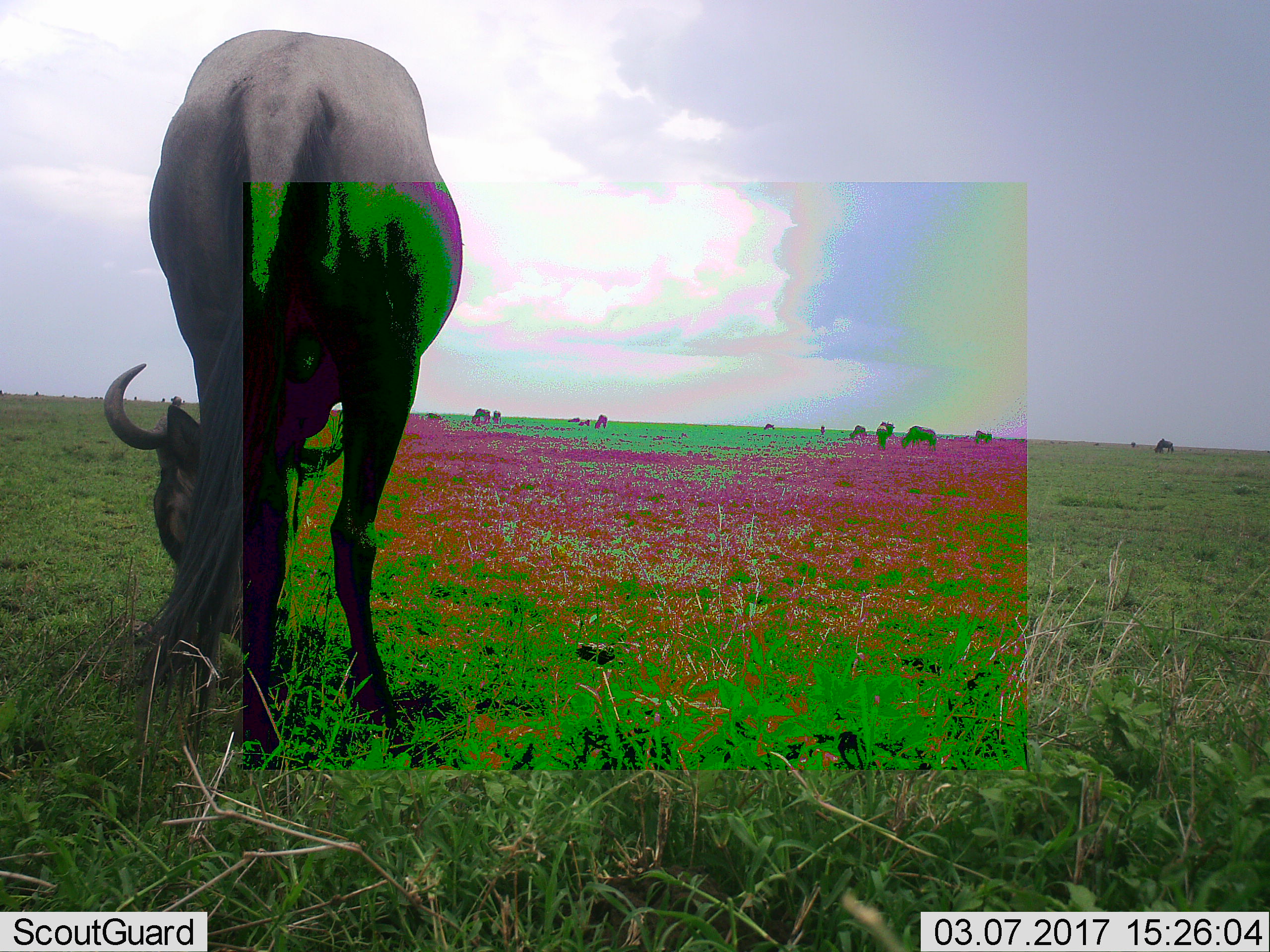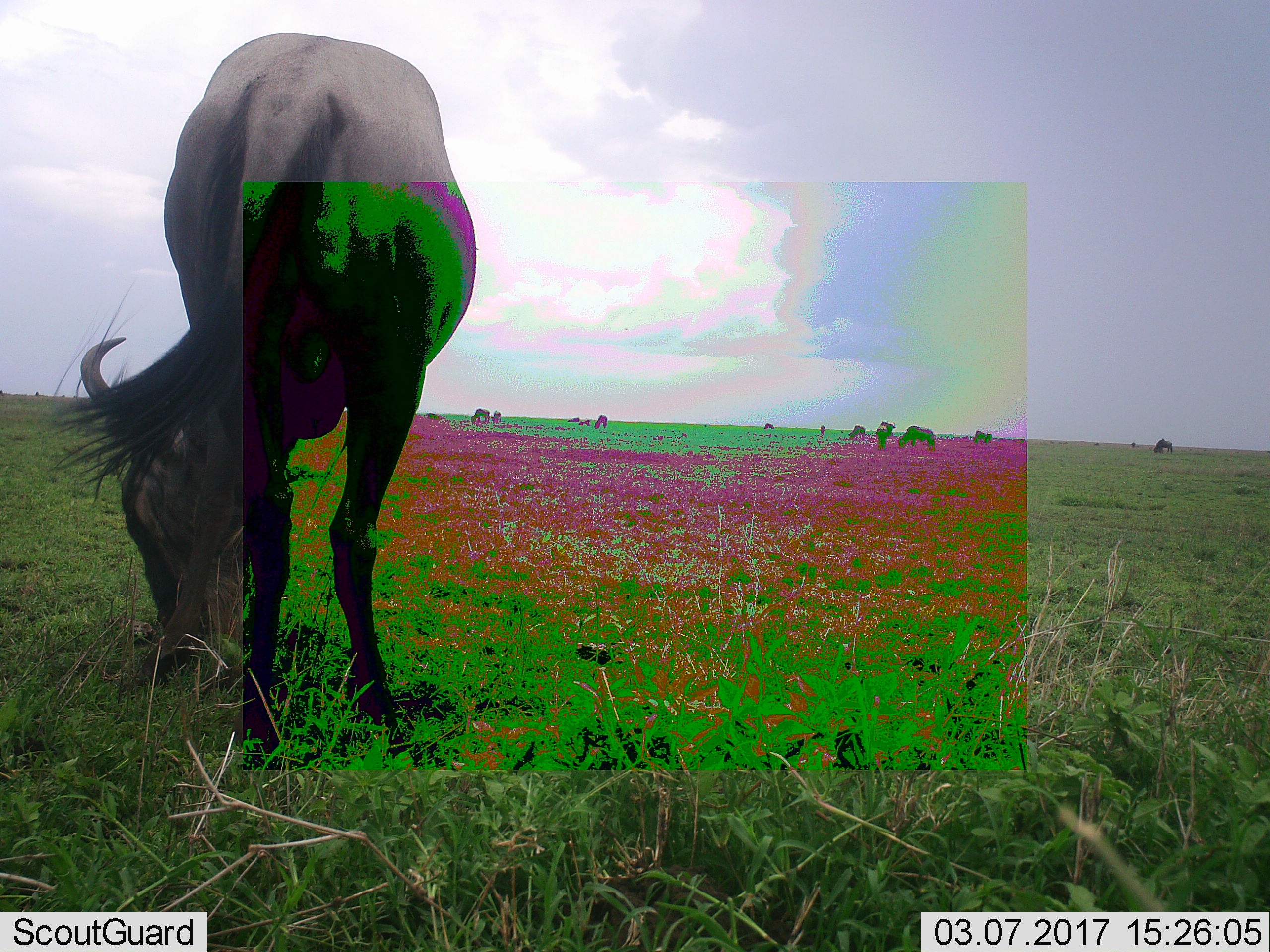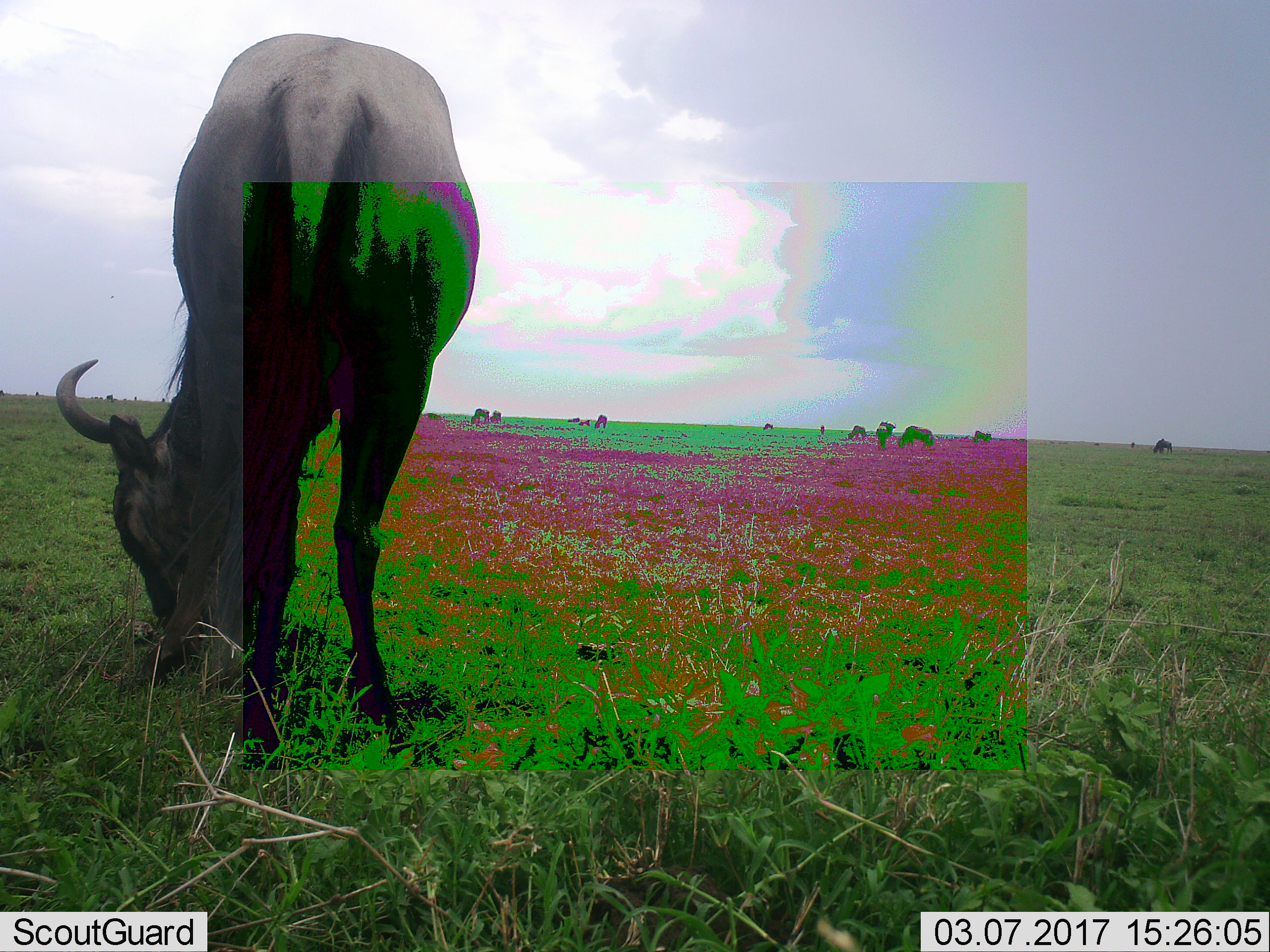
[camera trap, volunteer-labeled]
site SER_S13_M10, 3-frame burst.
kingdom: Animalia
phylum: Chordata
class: Mammalia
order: Artiodactyla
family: Bovidae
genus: Connochaetes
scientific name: Connochaetes taurinus taurinus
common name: blue wildebeest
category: wildebeestblue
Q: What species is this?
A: Wildebeestblue (blue wildebeest) (Connochaetes taurinus taurinus).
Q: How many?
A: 11-50.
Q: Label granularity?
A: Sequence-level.